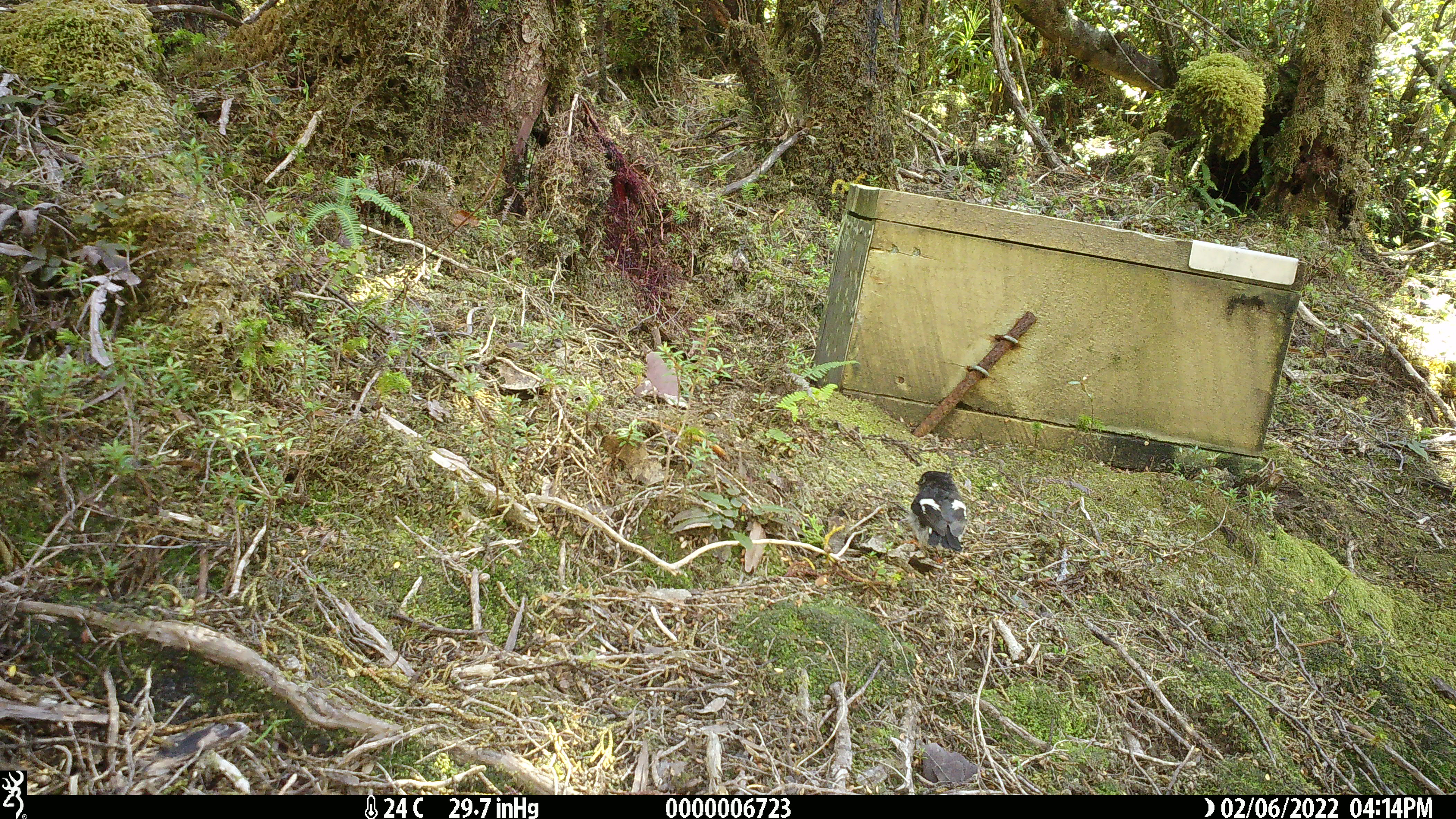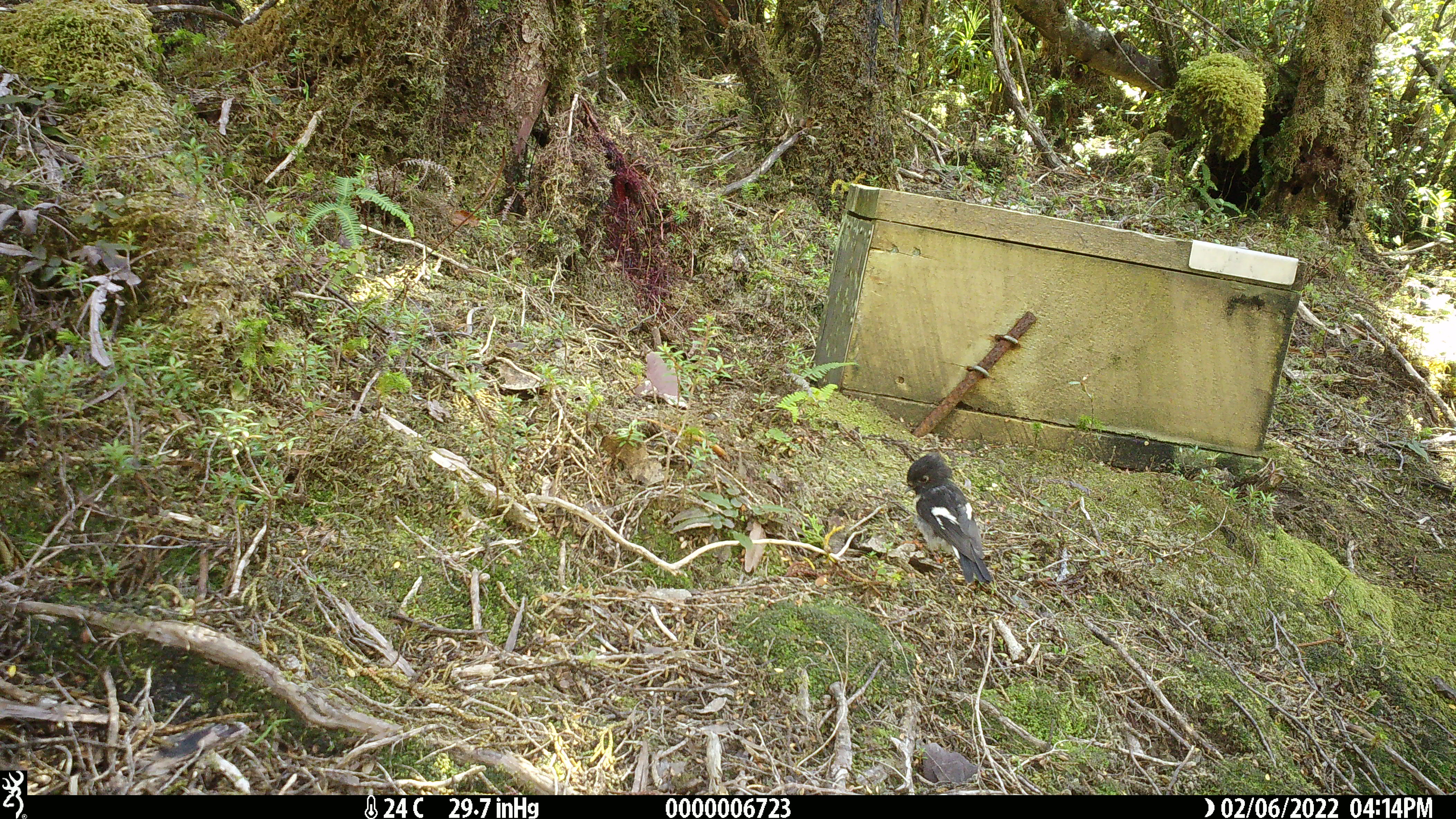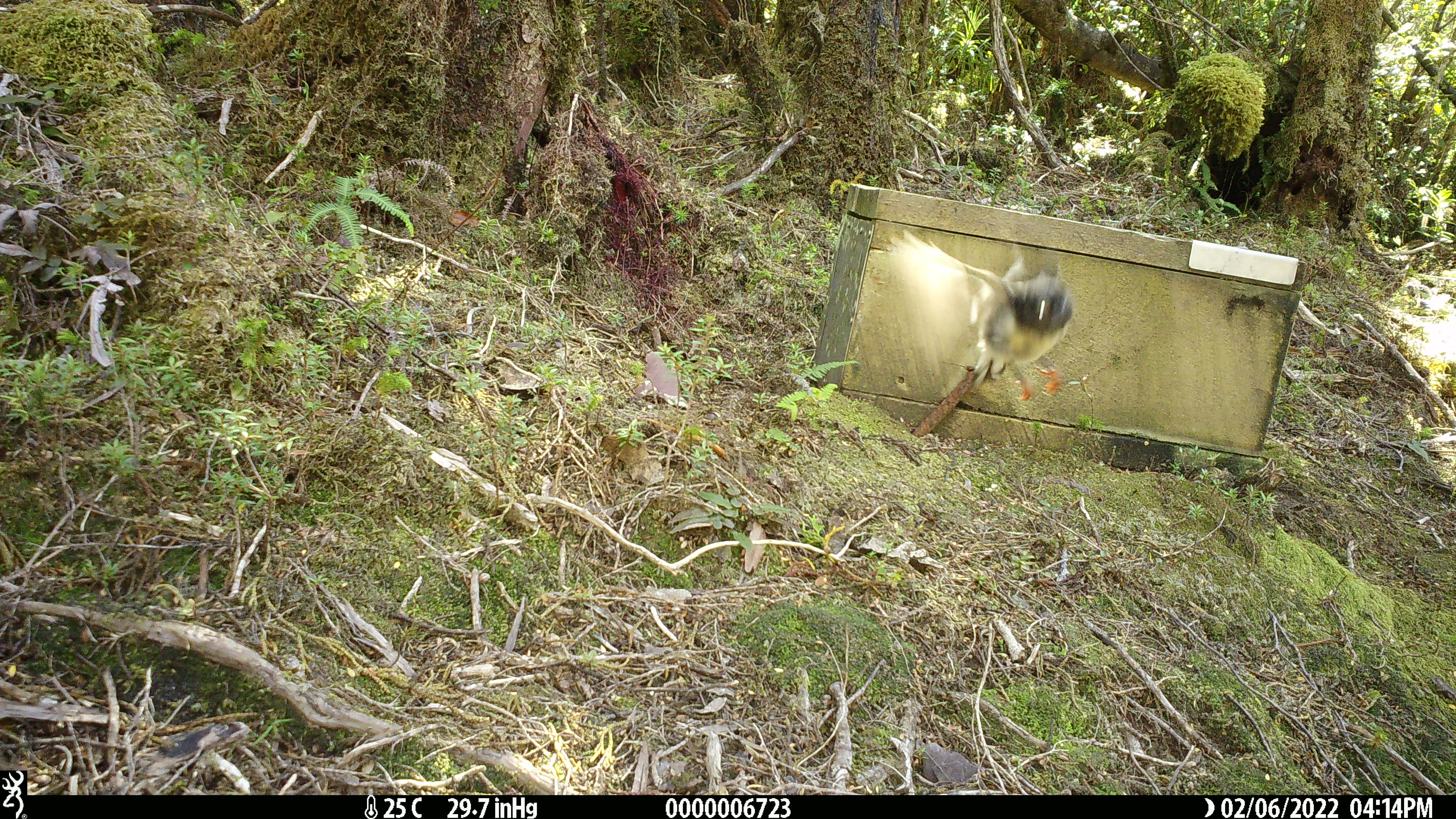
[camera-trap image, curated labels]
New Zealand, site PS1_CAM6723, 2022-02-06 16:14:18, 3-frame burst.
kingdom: Animalia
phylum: Chordata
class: Aves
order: Passeriformes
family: Petroicidae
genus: Petroica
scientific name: Petroica macrocephala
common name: tomtit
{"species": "tomtit (Petroica macrocephala)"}